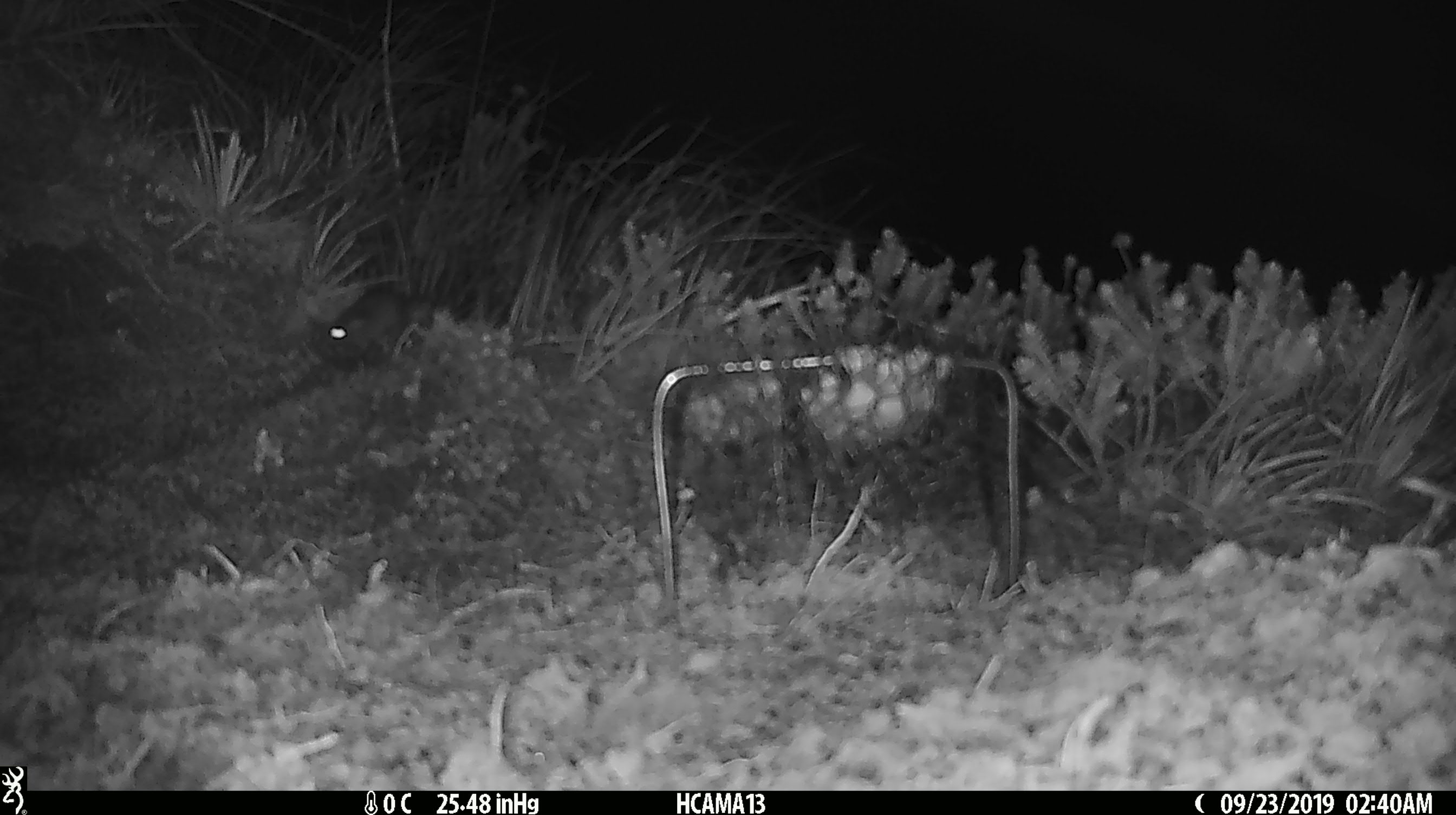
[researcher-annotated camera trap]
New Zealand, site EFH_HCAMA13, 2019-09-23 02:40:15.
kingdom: Animalia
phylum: Chordata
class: Mammalia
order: Rodentia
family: Muridae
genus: Mus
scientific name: Mus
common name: mouse